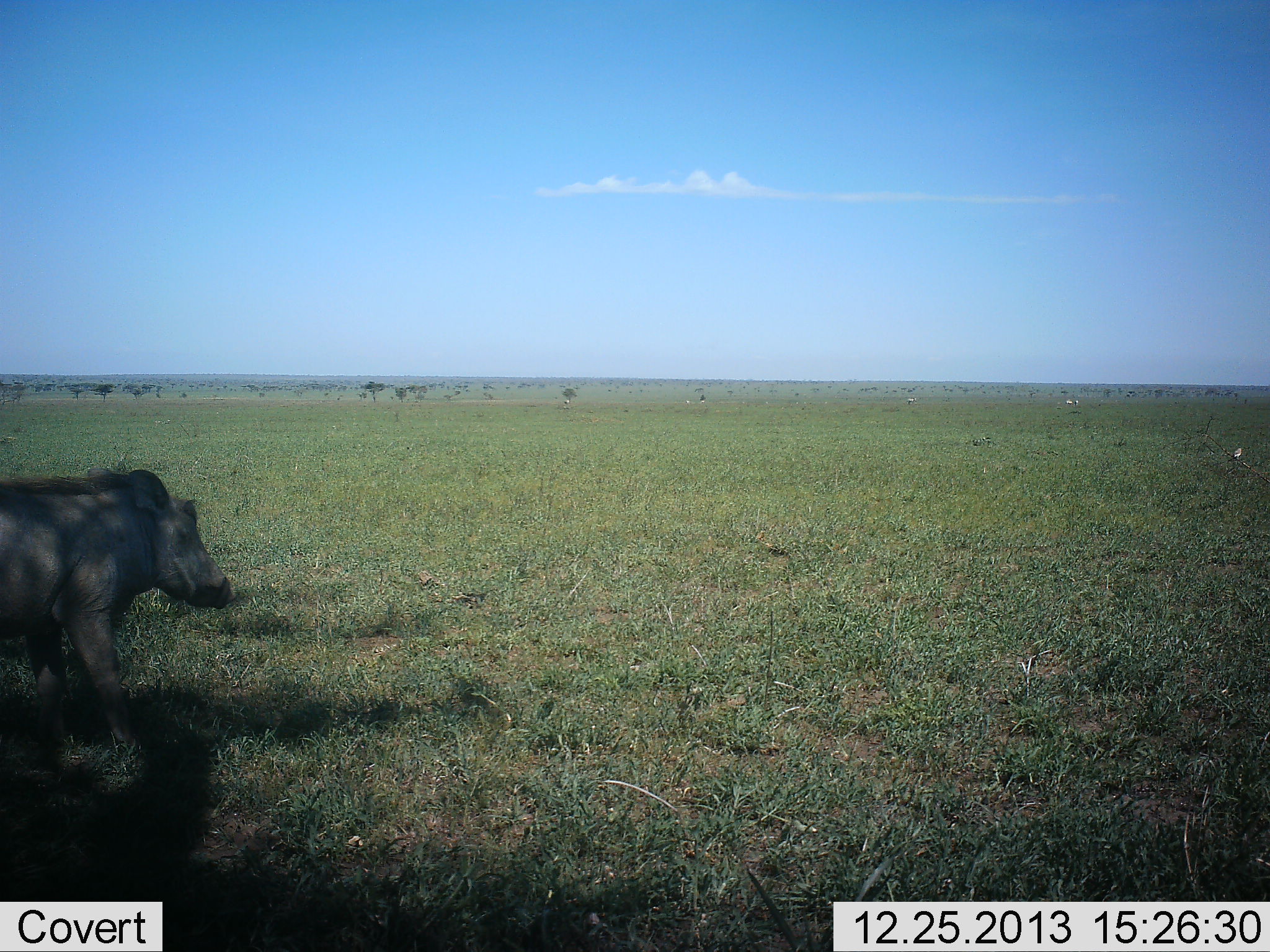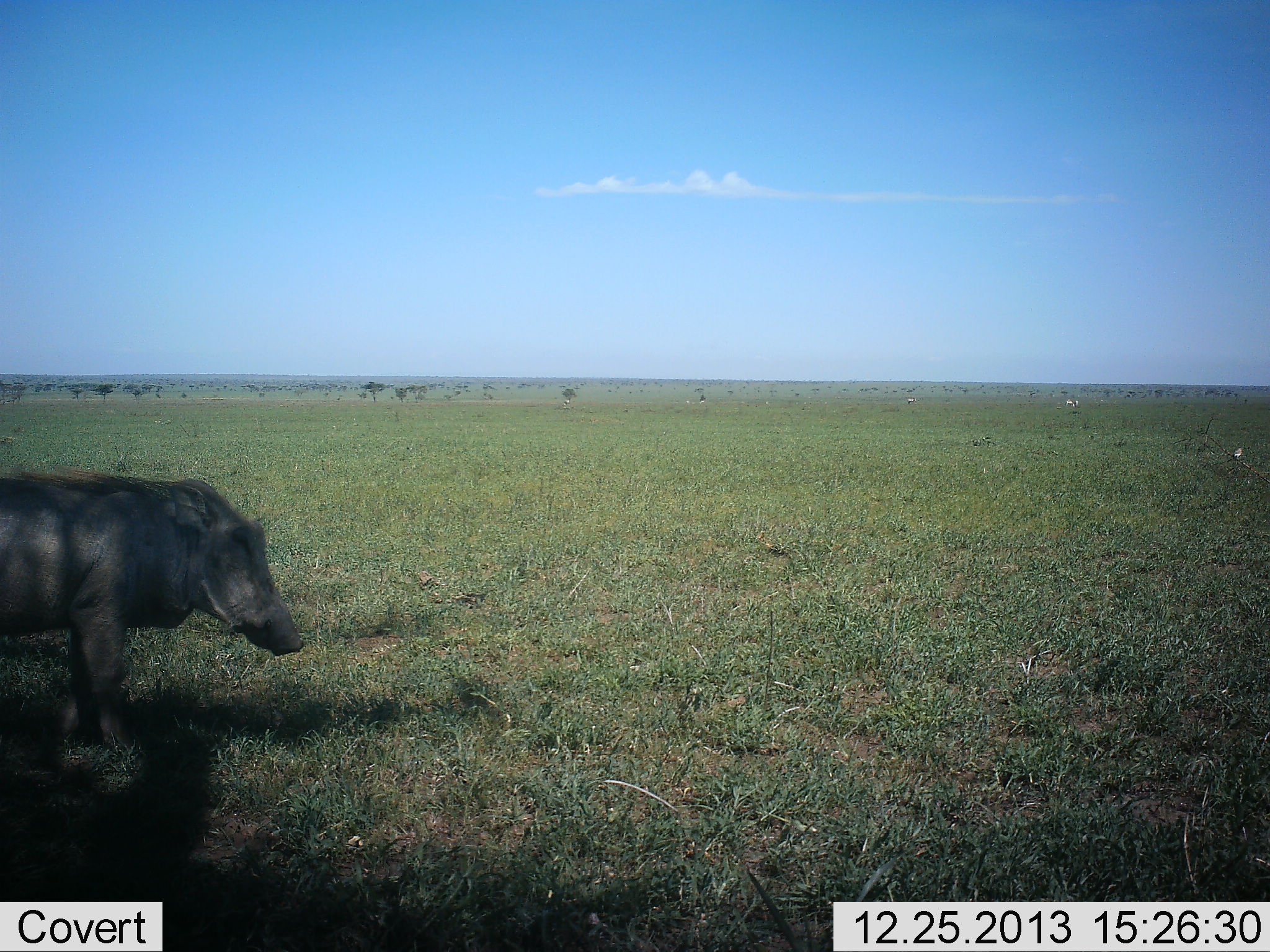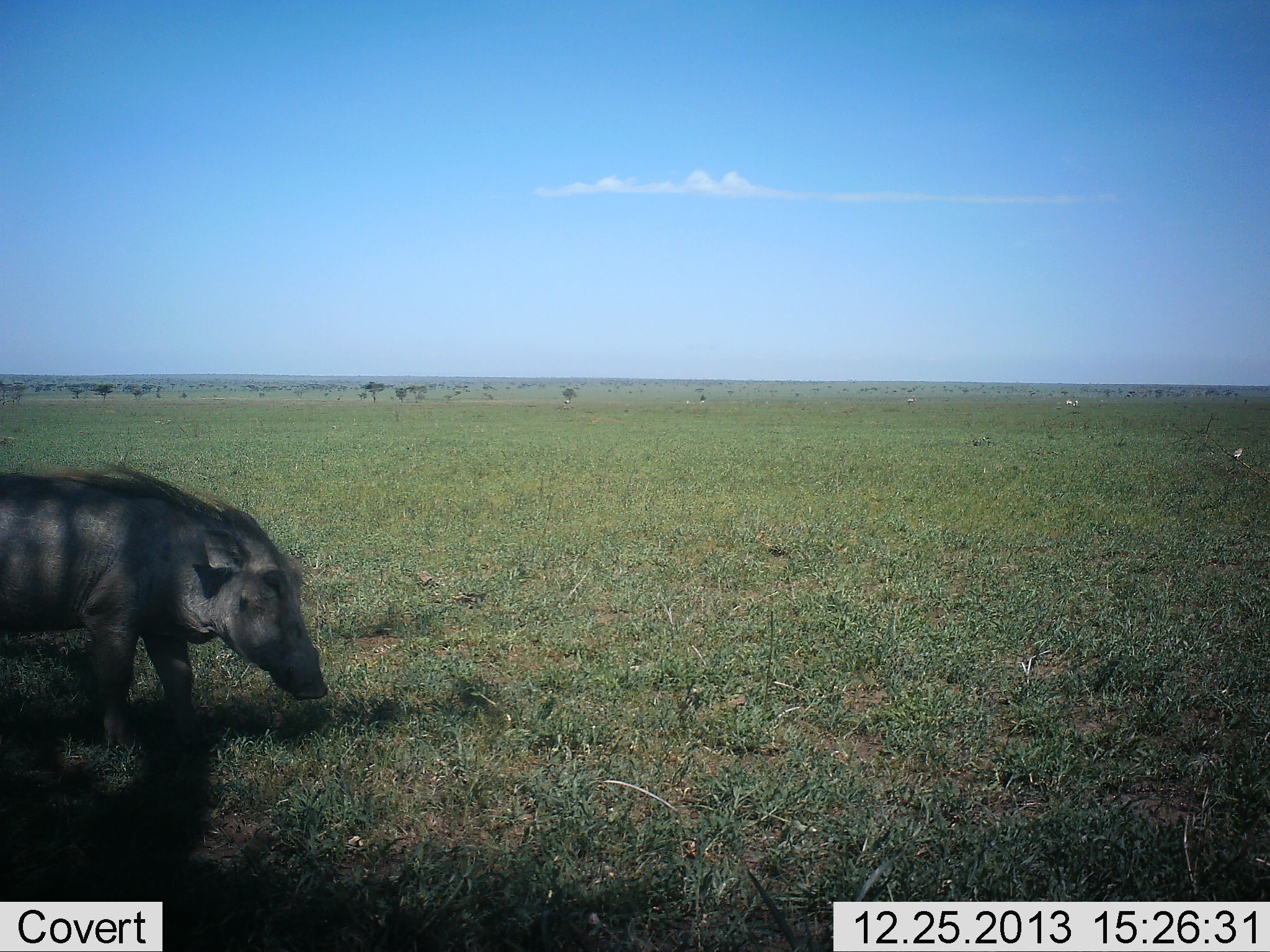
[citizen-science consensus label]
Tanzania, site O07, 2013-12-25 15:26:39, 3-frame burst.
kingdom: Animalia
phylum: Chordata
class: Mammalia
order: Artiodactyla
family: Suidae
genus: Phacochoerus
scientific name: Phacochoerus africanus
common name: warthog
Warthog (Phacochoerus africanus), count 1. Behavior (volunteer vote fractions): standing 46%, resting 0%, moving 54%, interacting 0%. Young present (vote fraction): 0%. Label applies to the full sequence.